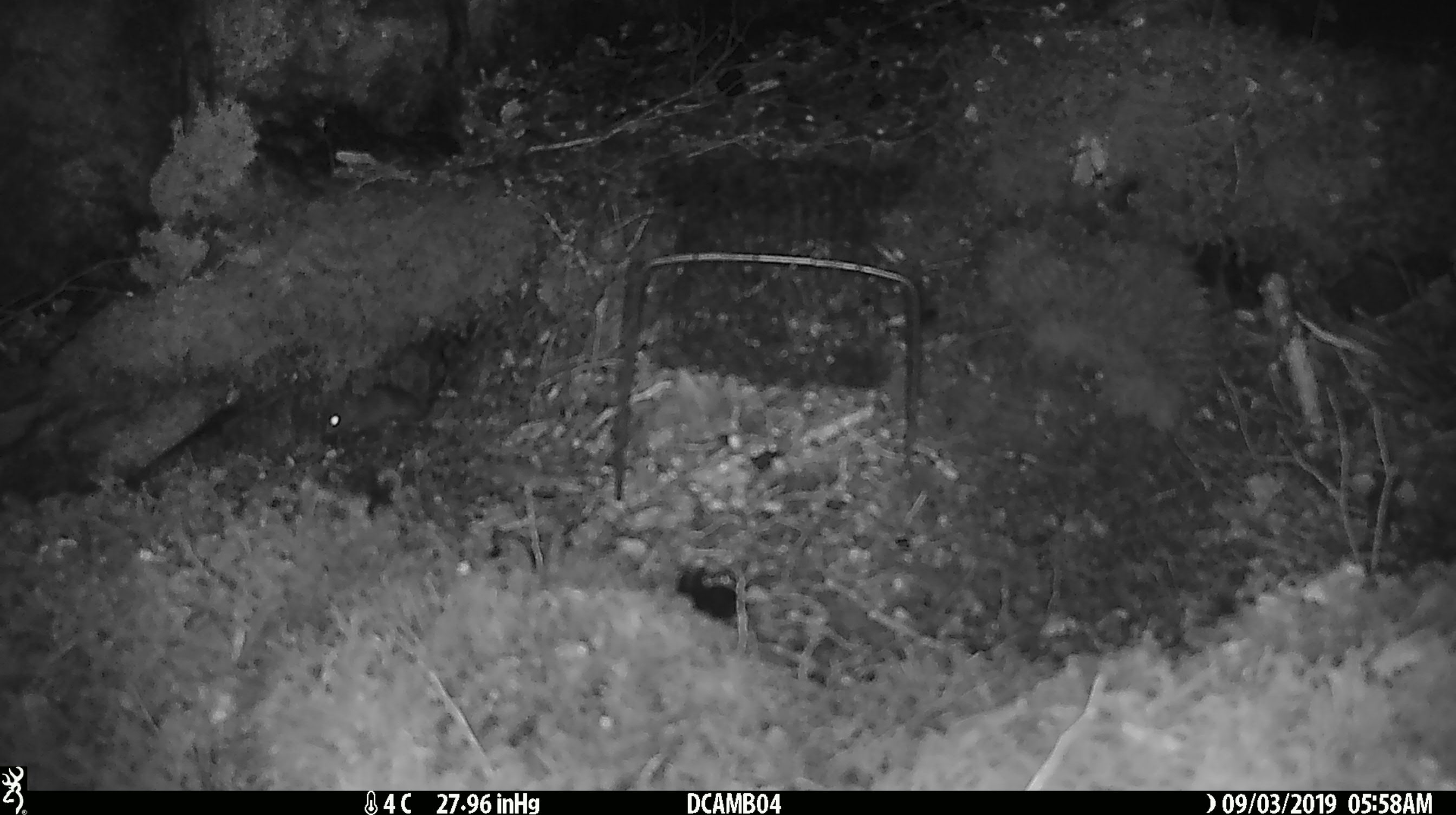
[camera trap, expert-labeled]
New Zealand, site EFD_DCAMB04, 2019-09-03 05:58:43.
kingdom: Animalia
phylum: Chordata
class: Mammalia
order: Rodentia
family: Muridae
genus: Mus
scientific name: Mus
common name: mouse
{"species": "mouse (Mus)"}